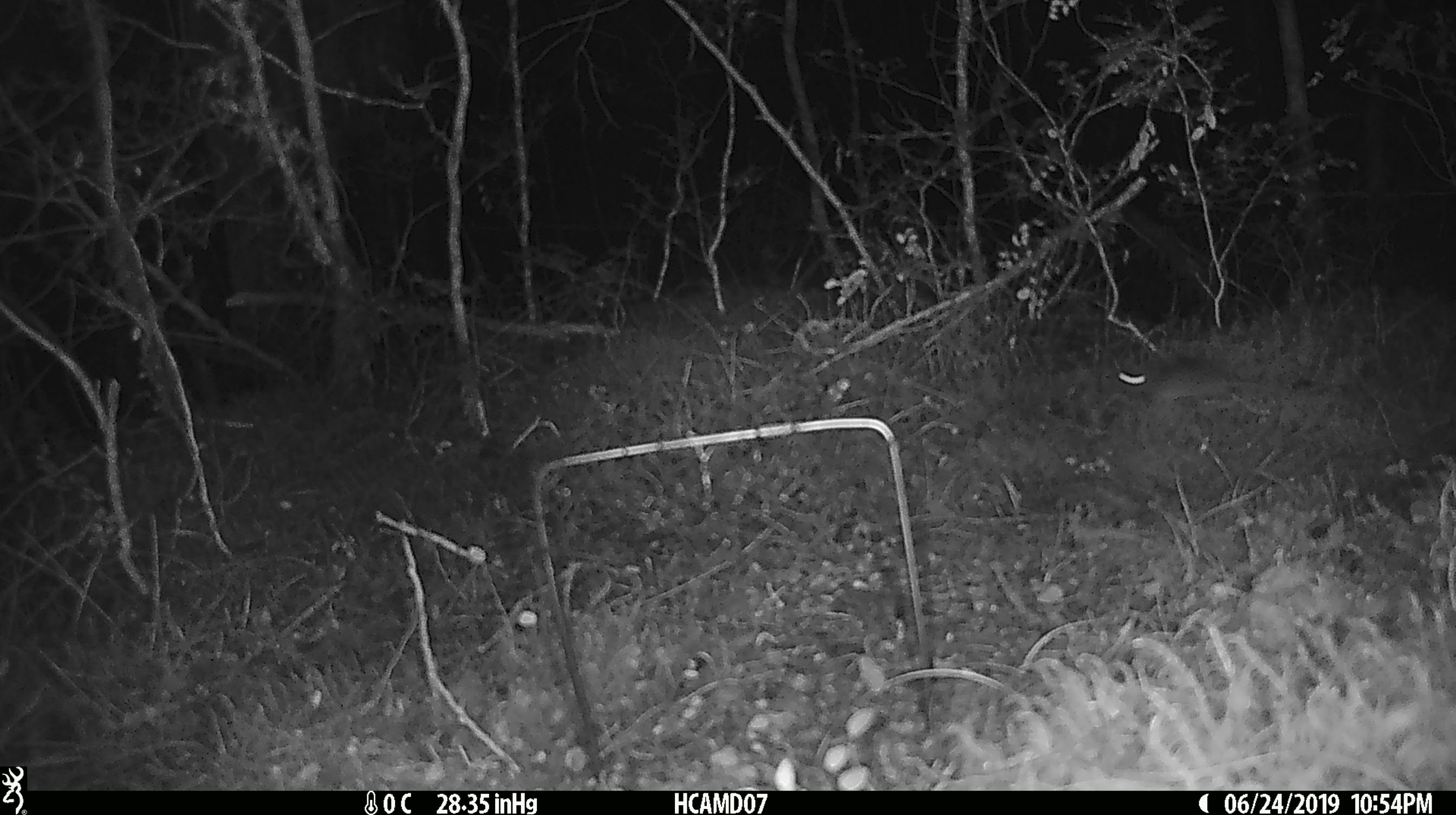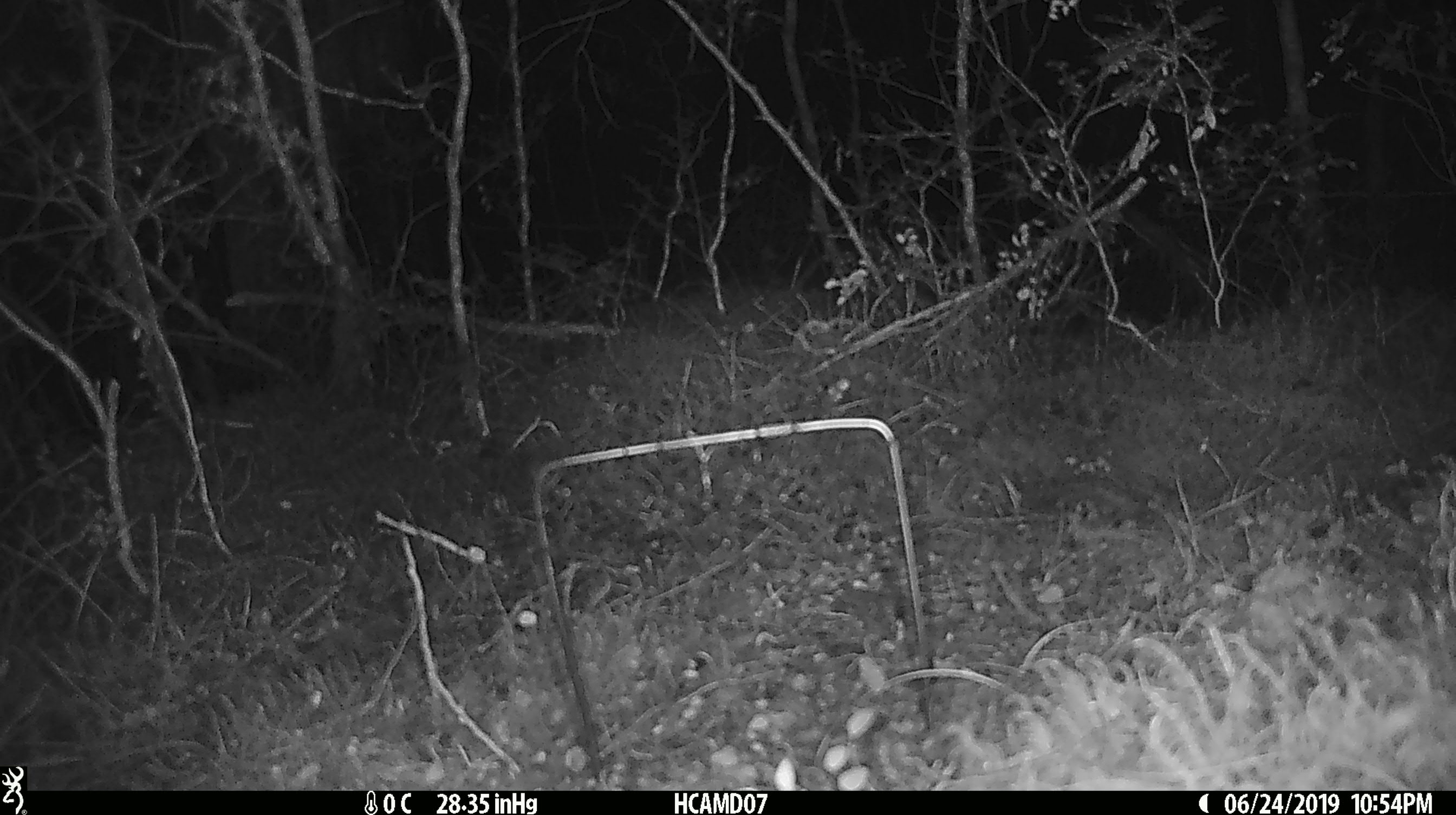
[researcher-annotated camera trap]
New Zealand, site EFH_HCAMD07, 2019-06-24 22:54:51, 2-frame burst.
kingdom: Animalia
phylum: Chordata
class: Mammalia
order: Rodentia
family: Muridae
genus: Rattus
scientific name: Rattus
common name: rat